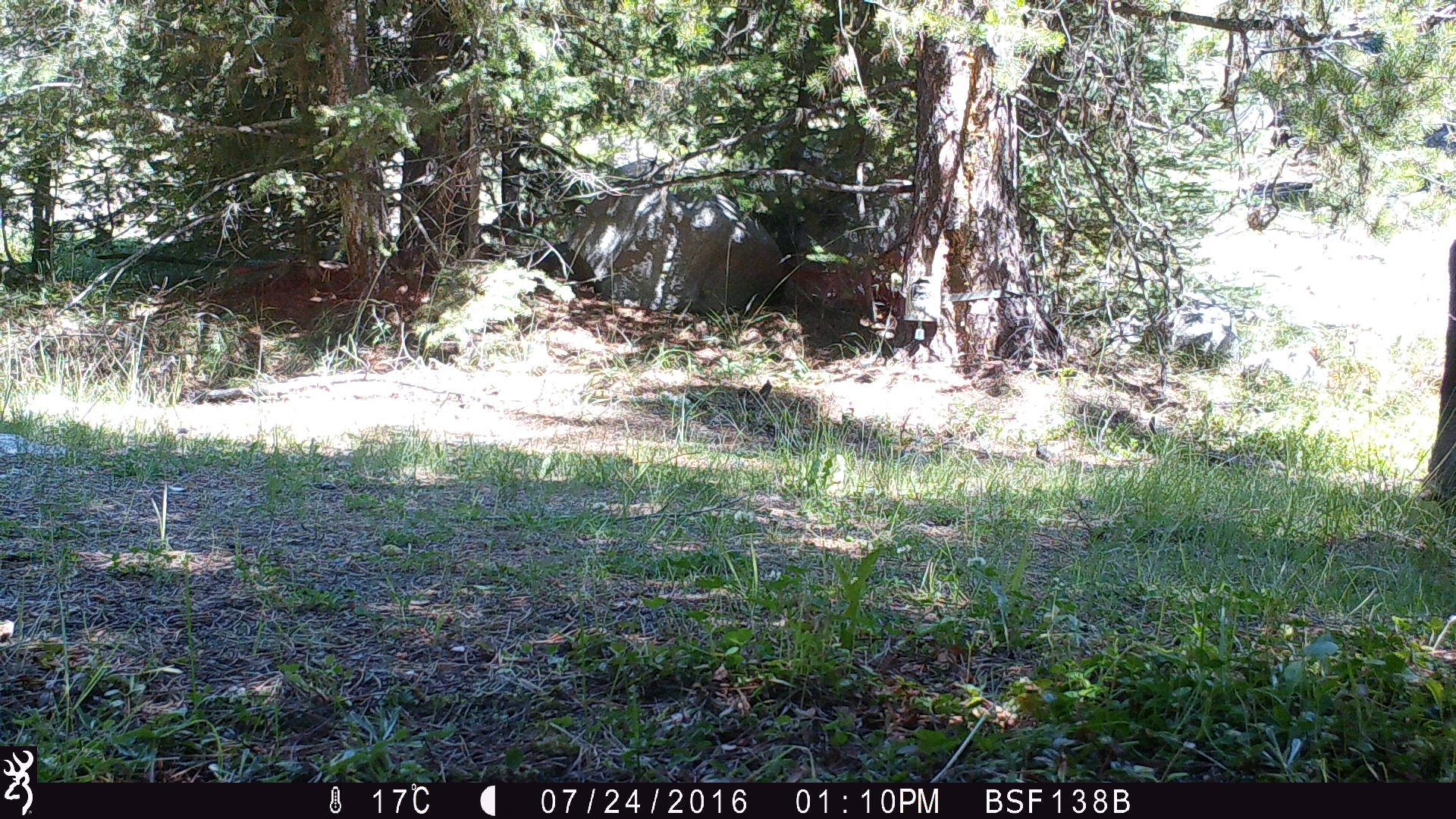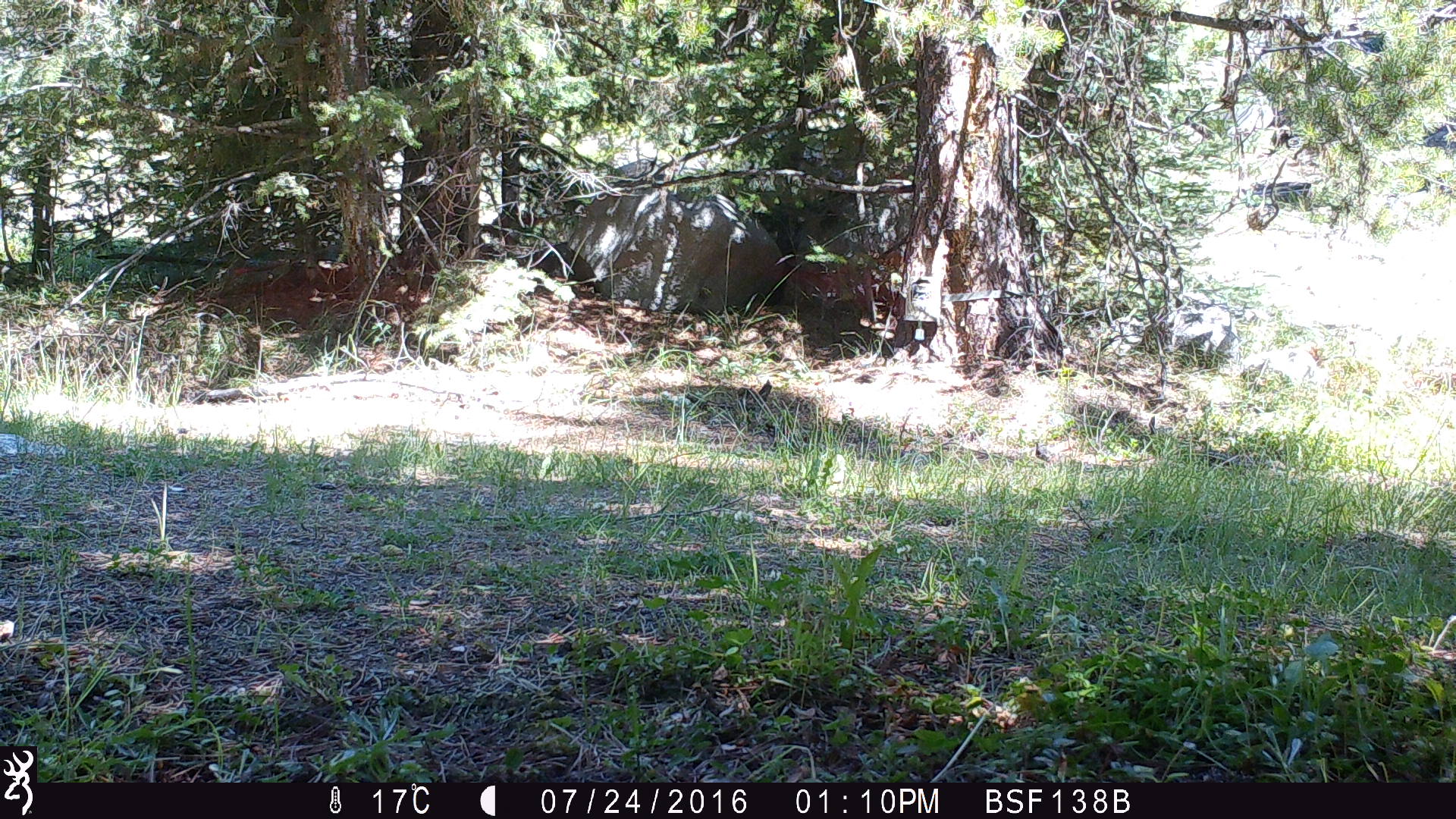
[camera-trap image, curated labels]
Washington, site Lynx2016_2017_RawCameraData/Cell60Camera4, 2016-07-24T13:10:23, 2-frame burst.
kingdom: Animalia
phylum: Chordata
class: Mammalia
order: Artiodactyla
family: Bovidae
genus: Bos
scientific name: Bos taurus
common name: domestic cattle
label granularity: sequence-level